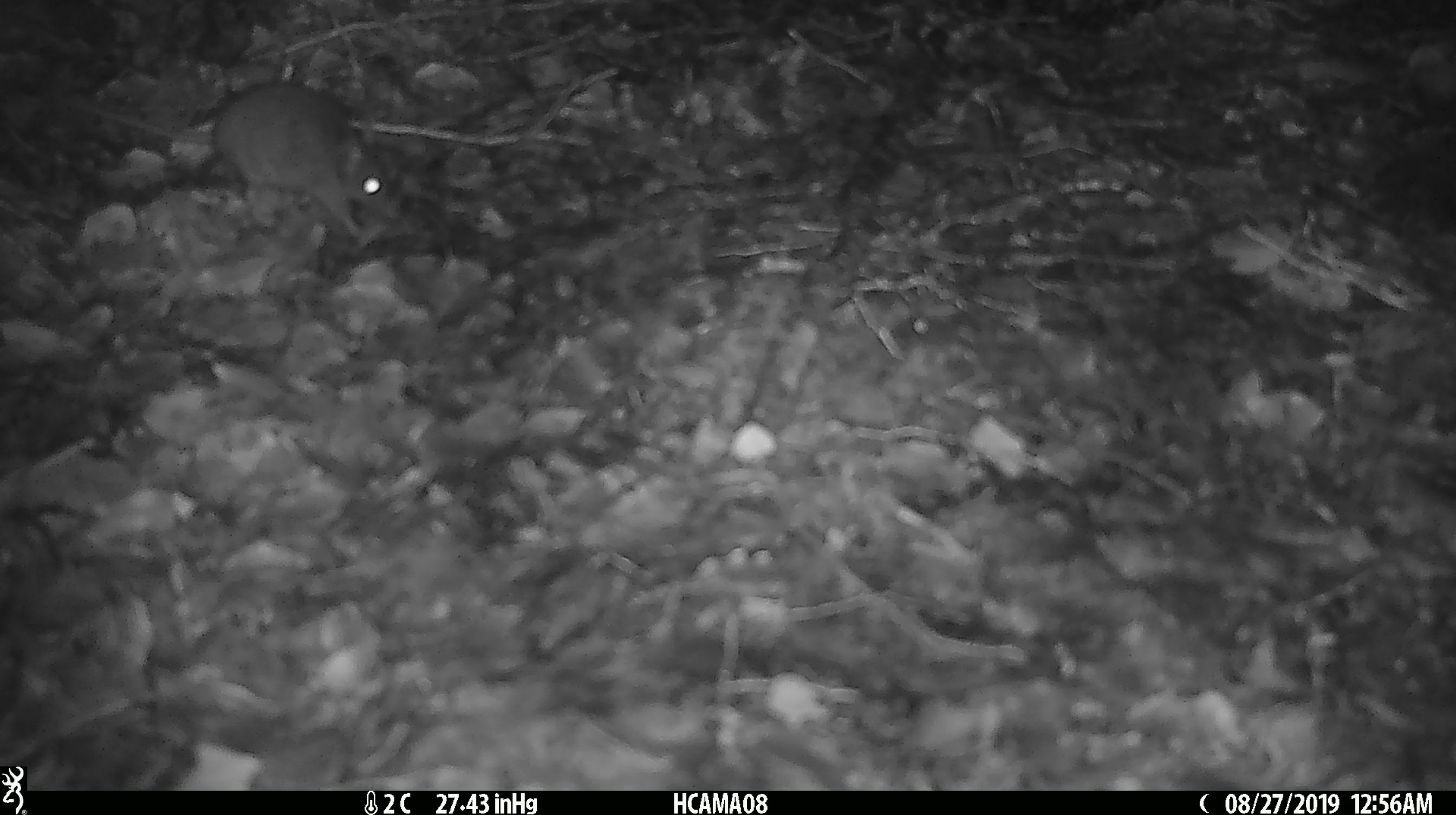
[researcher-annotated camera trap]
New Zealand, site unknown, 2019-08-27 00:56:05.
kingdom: Animalia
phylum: Chordata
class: Mammalia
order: Rodentia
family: Muridae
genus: Mus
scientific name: Mus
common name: mouse